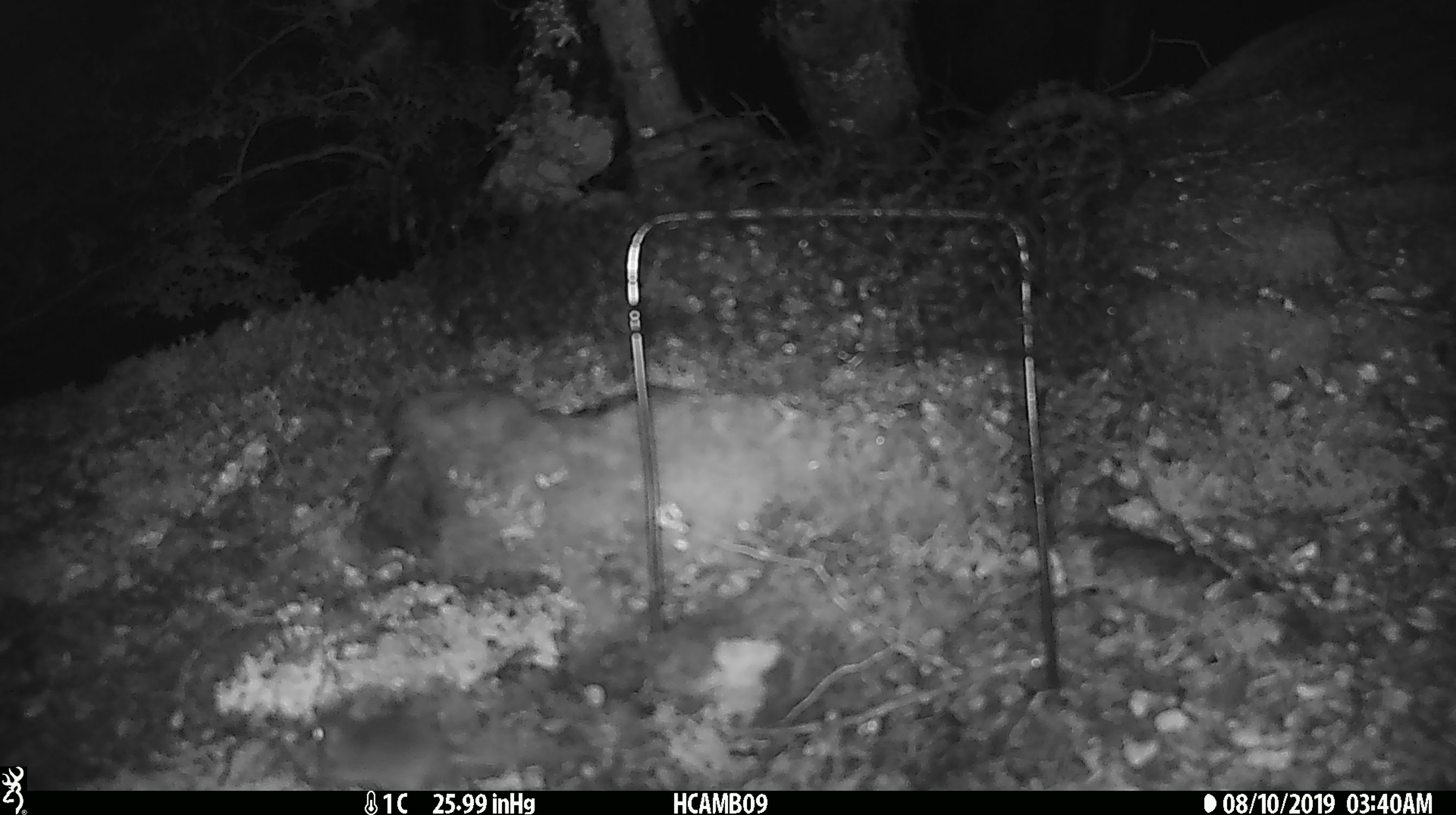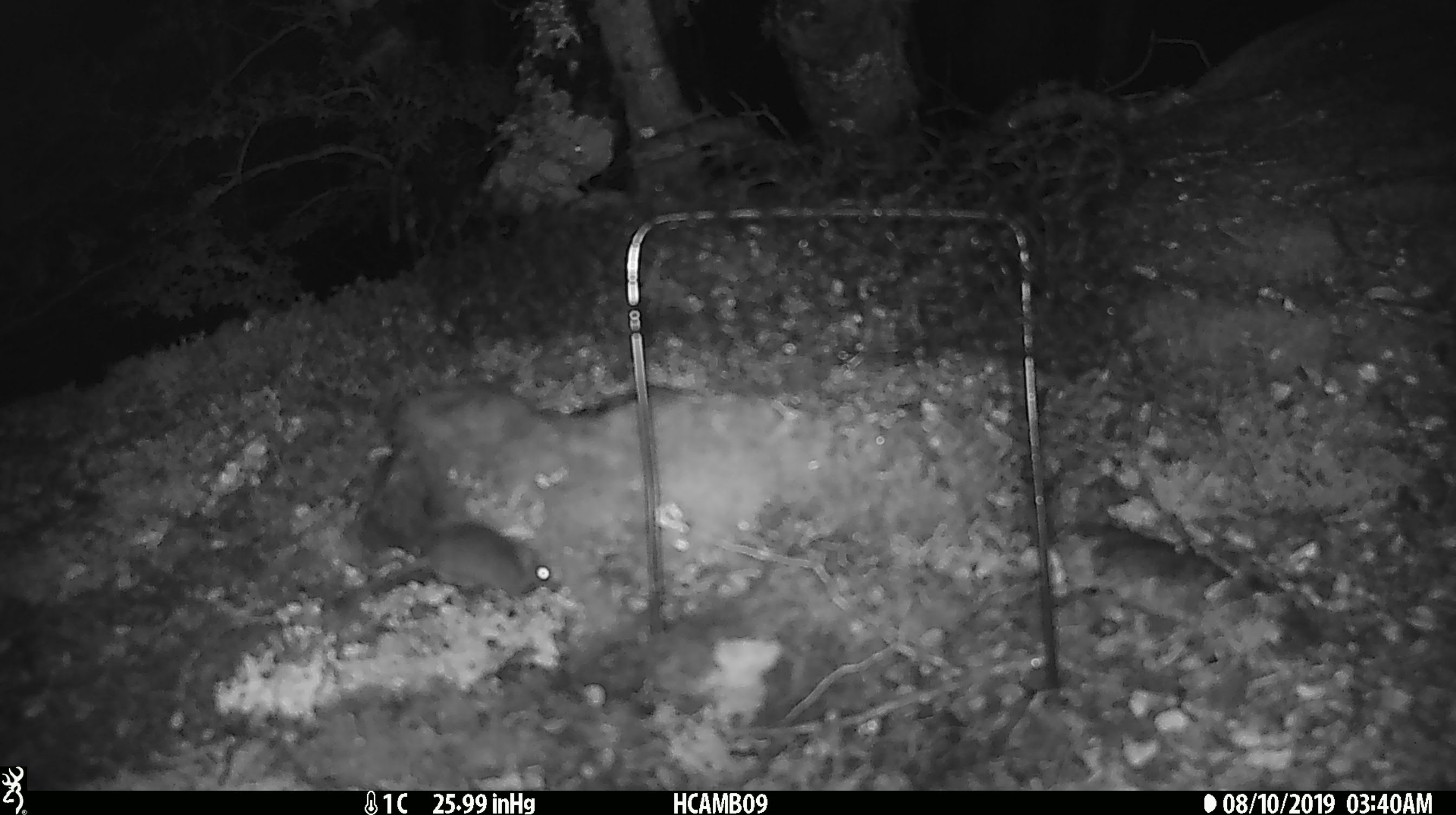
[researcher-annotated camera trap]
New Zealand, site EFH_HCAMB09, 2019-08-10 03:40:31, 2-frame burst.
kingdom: Animalia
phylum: Chordata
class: Mammalia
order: Rodentia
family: Muridae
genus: Mus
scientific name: Mus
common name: mouse